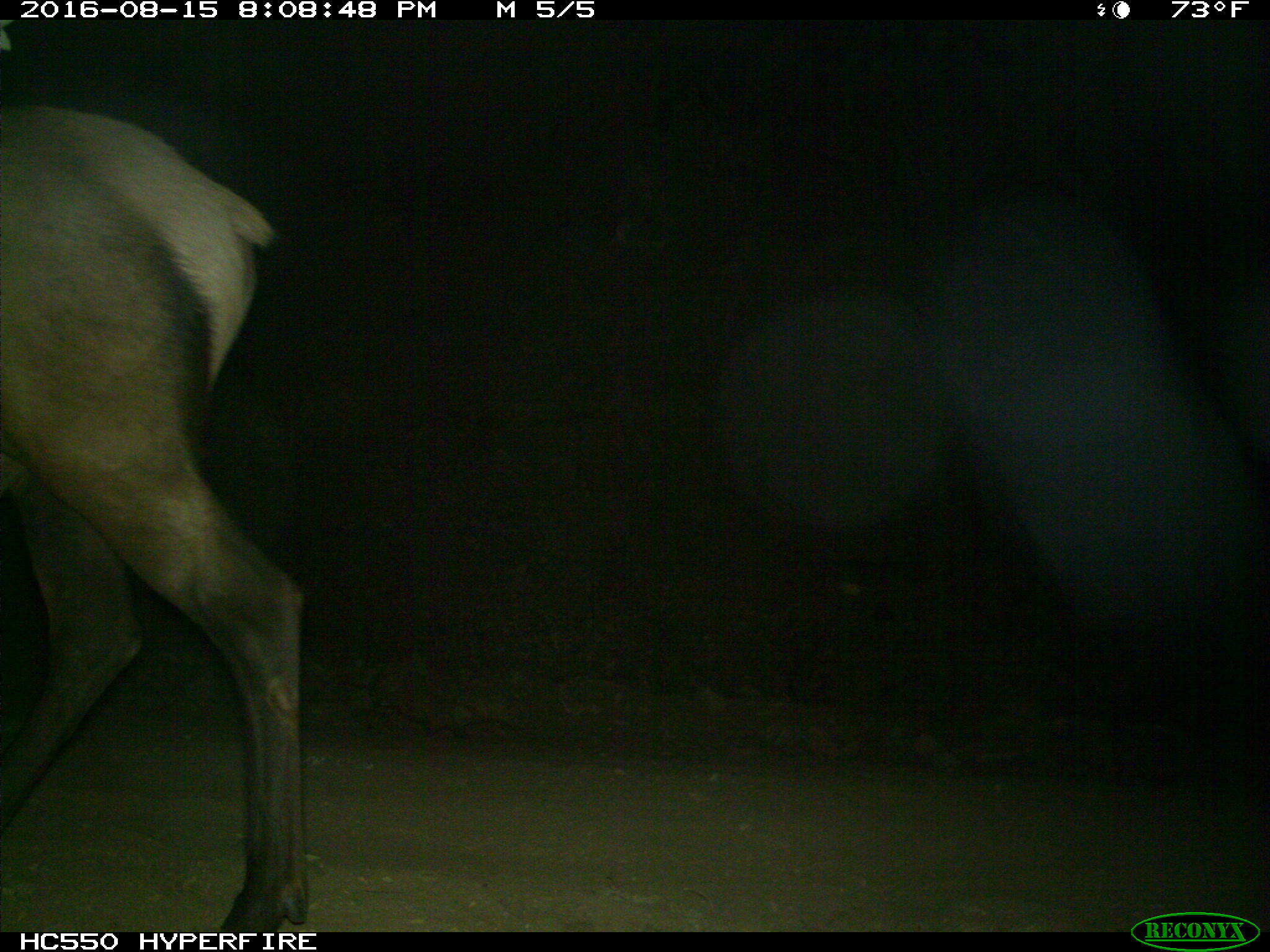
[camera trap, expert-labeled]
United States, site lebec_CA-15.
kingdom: Animalia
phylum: Chordata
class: Mammalia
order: Artiodactyla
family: Cervidae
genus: Cervus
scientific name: Cervus canadensis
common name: elk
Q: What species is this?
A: Cervus canadensis (elk).